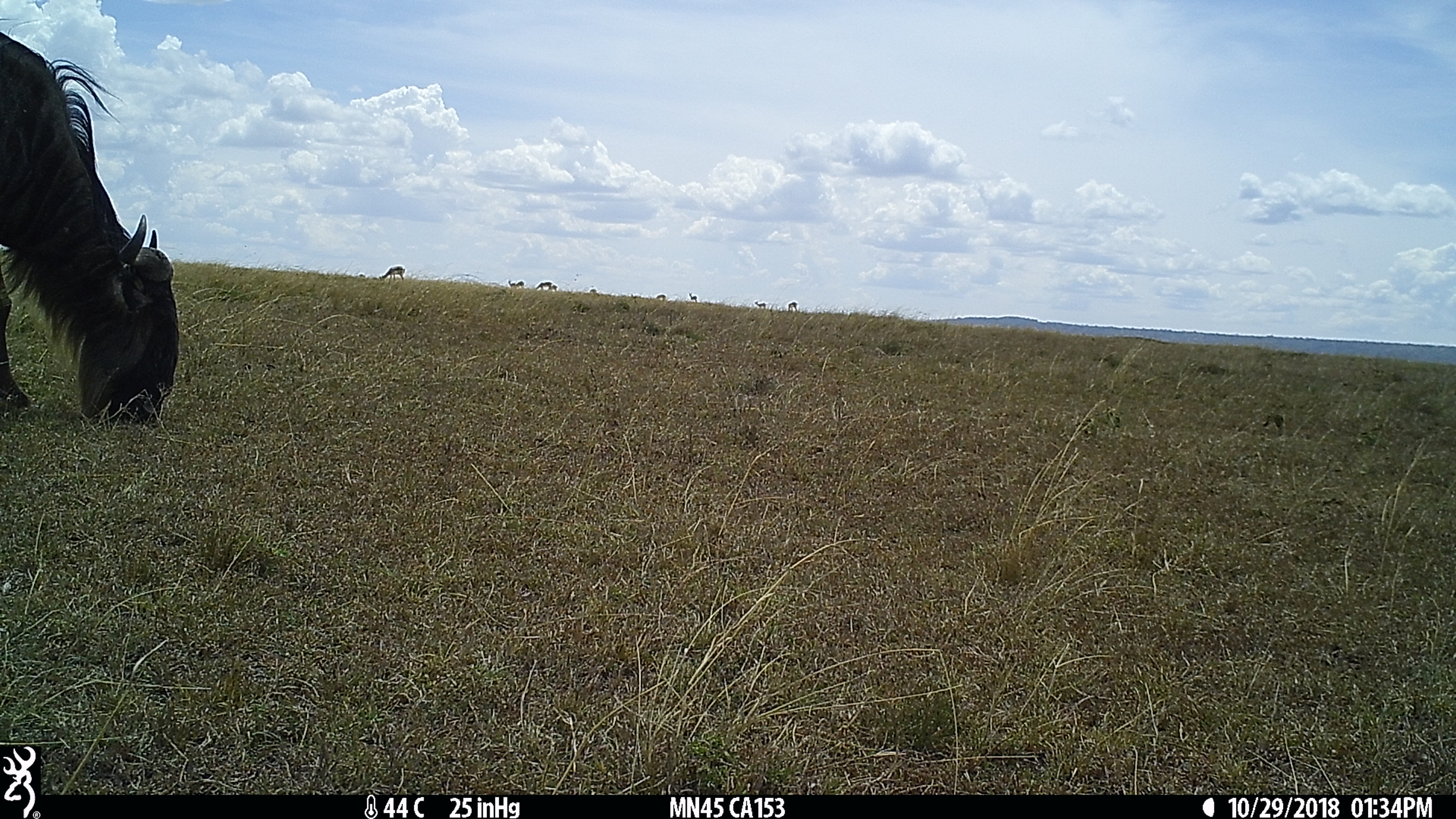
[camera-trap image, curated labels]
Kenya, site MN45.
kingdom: Animalia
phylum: Chordata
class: Mammalia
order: Artiodactyla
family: Bovidae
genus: Connochaetes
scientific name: Connochaetes taurinus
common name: blue wildebeest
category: wildebeest